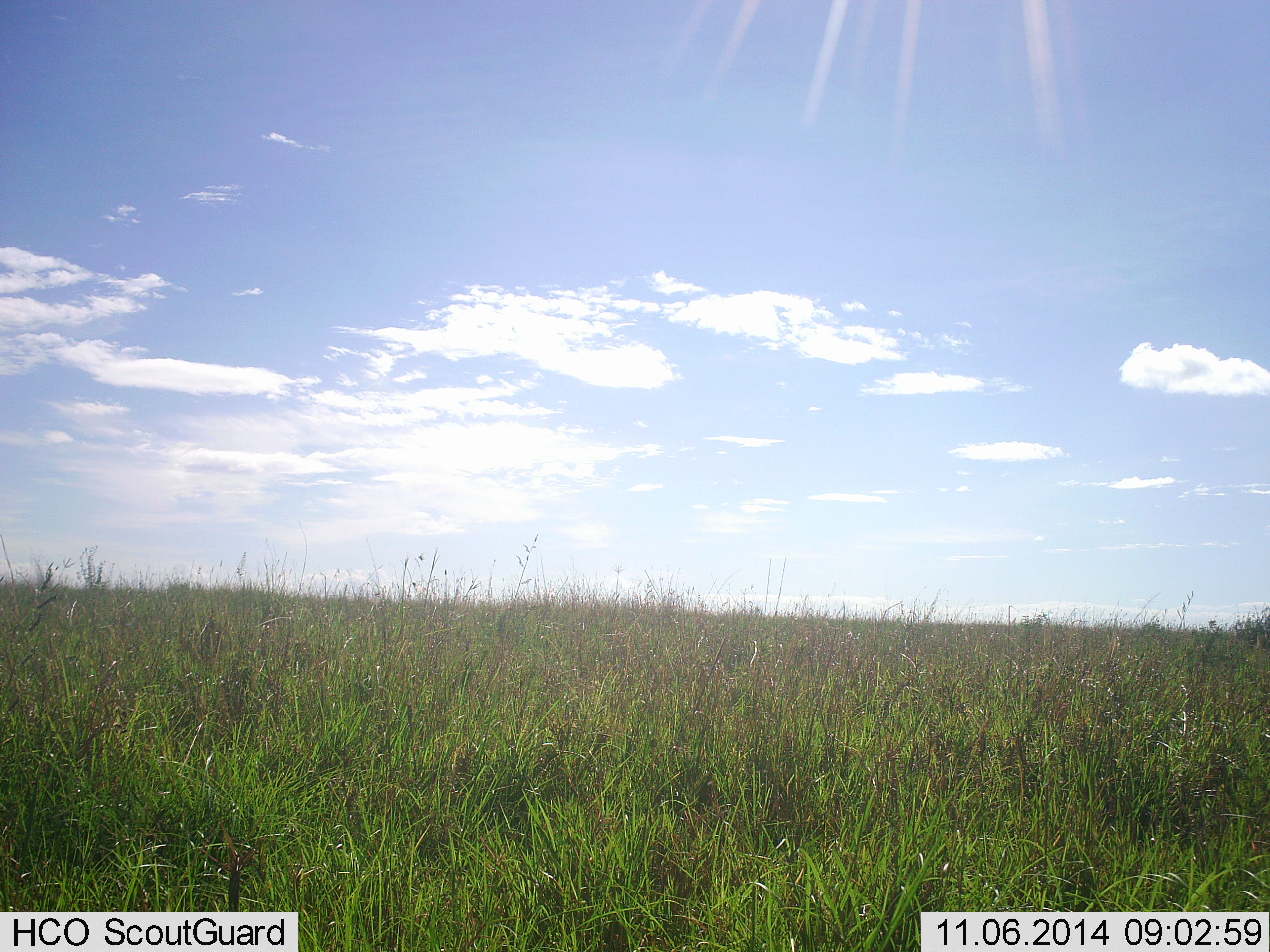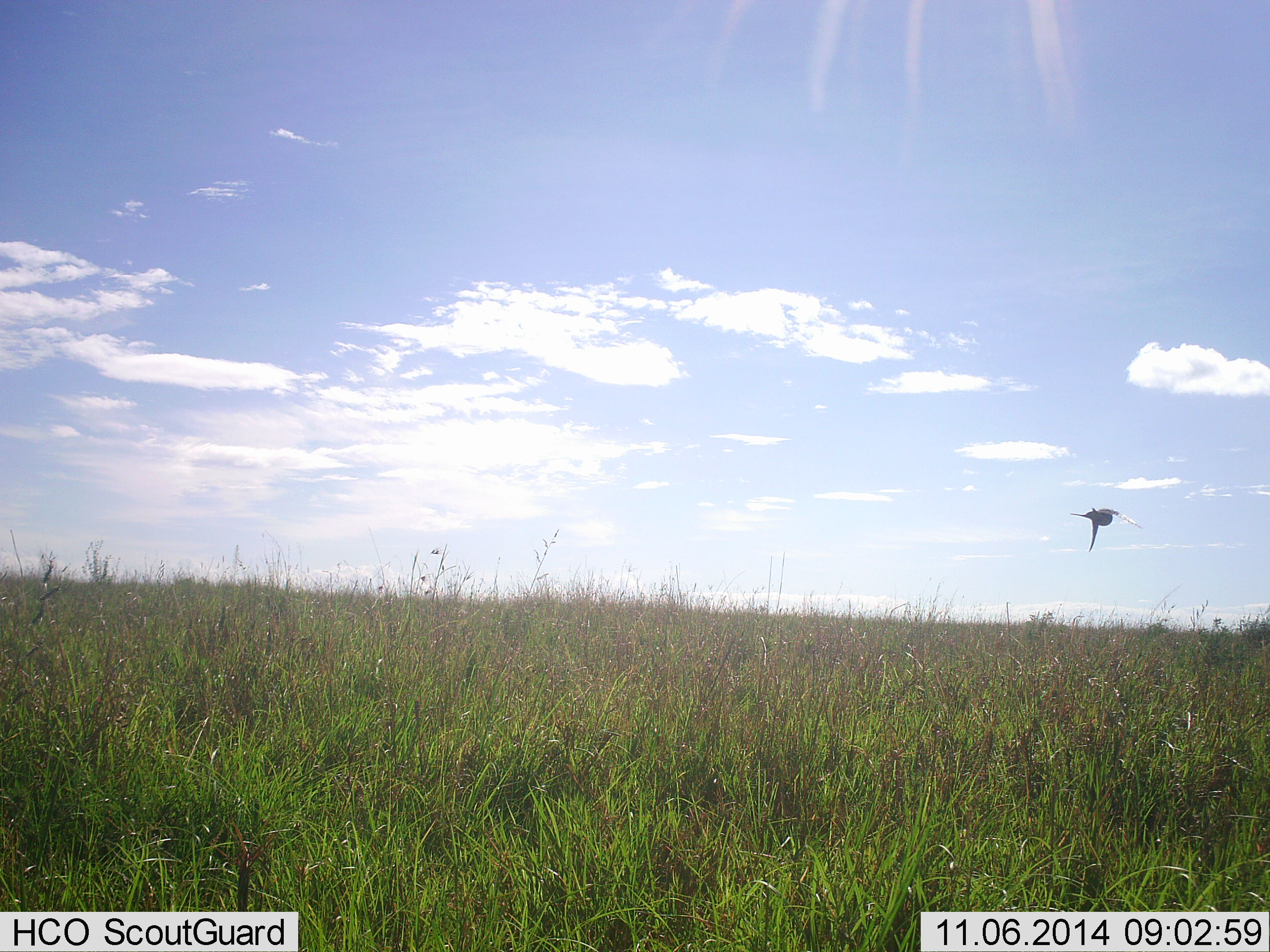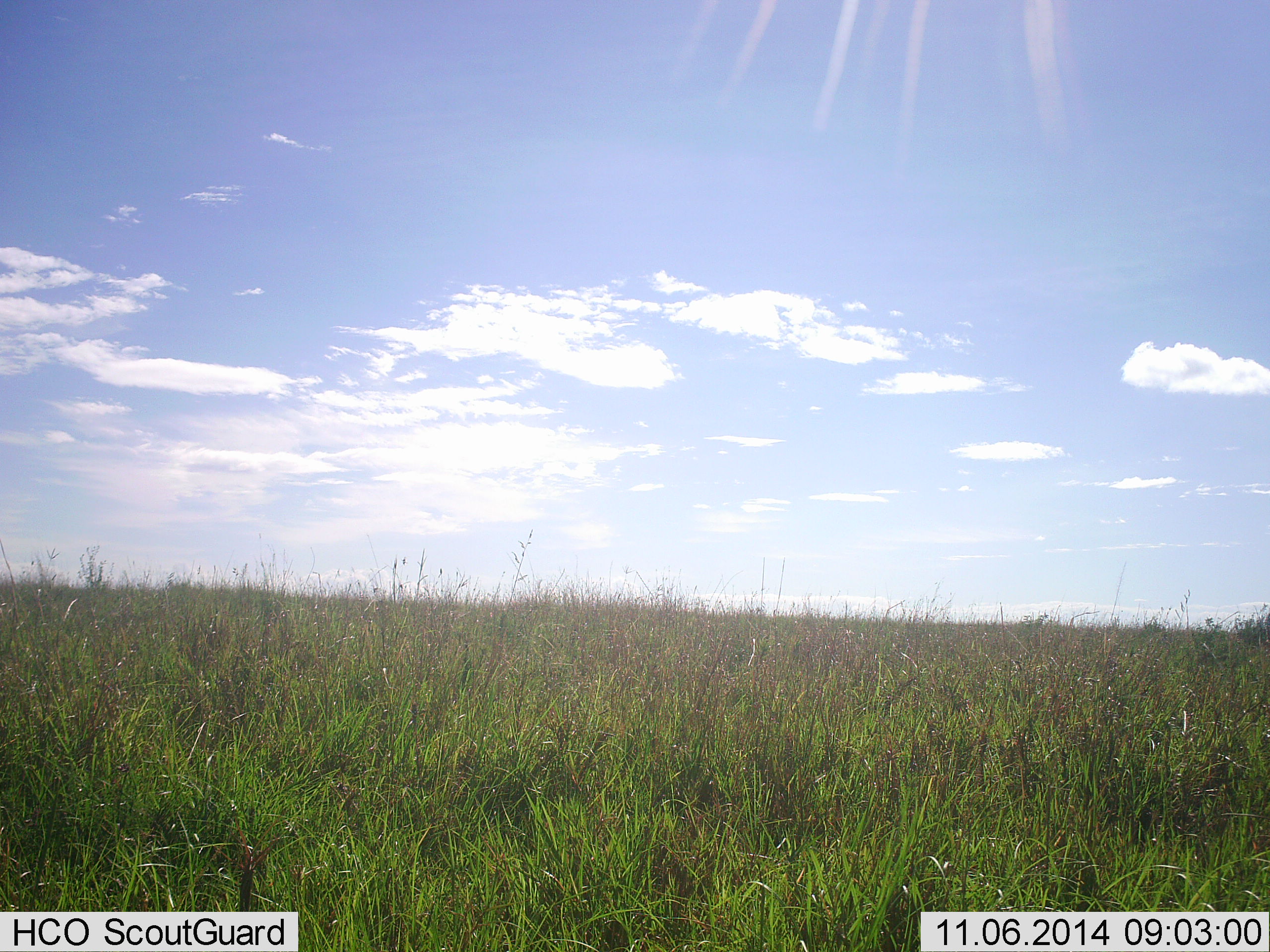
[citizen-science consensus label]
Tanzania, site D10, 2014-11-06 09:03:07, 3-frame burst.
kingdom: Animalia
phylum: Chordata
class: Aves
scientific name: Aves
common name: bird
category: otherbird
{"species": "otherbird (bird) (Aves)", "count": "1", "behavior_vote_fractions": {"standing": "0%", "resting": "0%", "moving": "100%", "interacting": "10%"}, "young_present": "0%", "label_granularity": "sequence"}